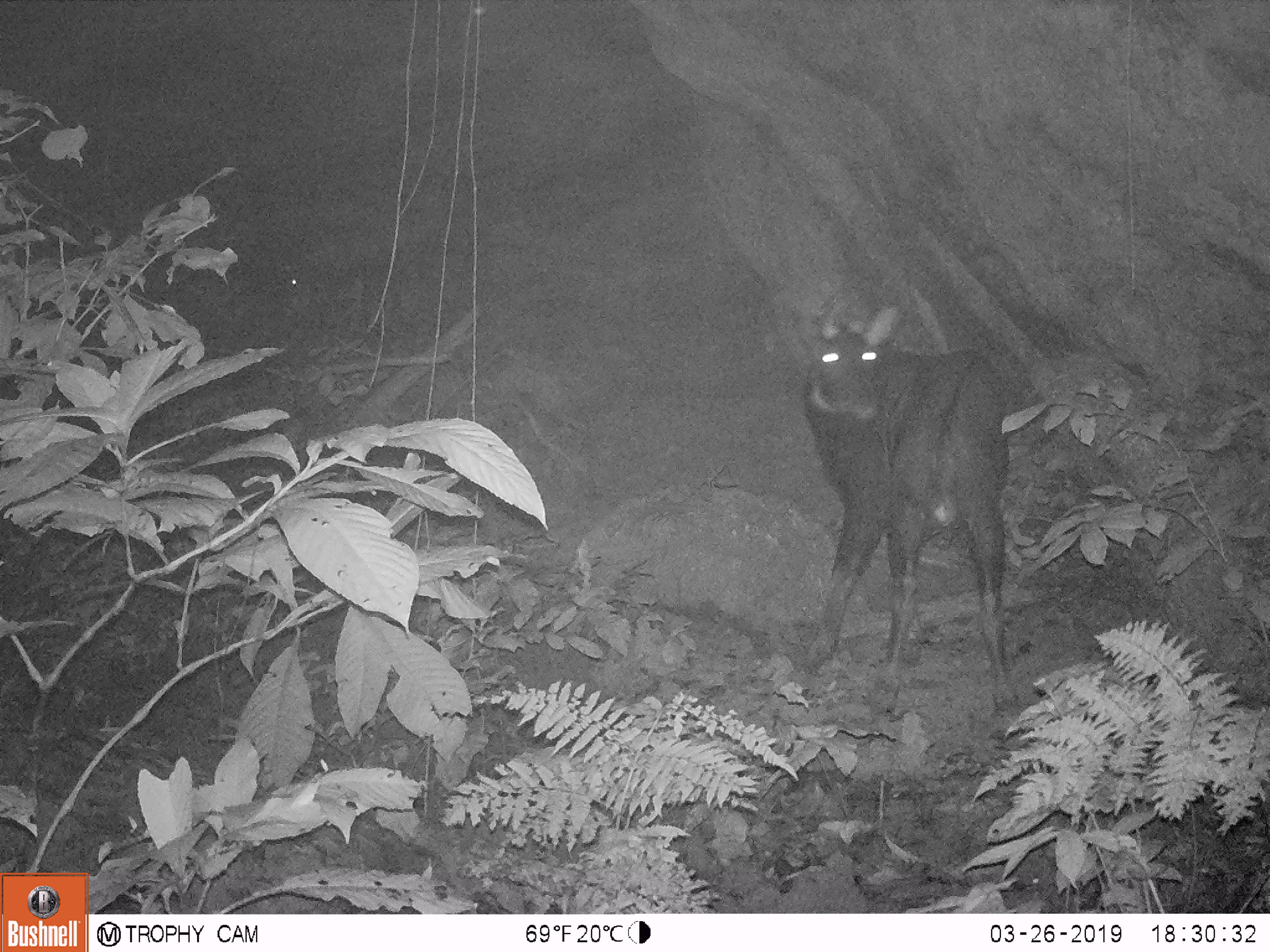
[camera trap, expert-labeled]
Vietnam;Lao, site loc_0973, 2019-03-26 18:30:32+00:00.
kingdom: Animalia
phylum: Chordata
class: Mammalia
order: Artiodactyla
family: Bovidae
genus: Capricornis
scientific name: Capricornis sumatraensis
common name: chinese serow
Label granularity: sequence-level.